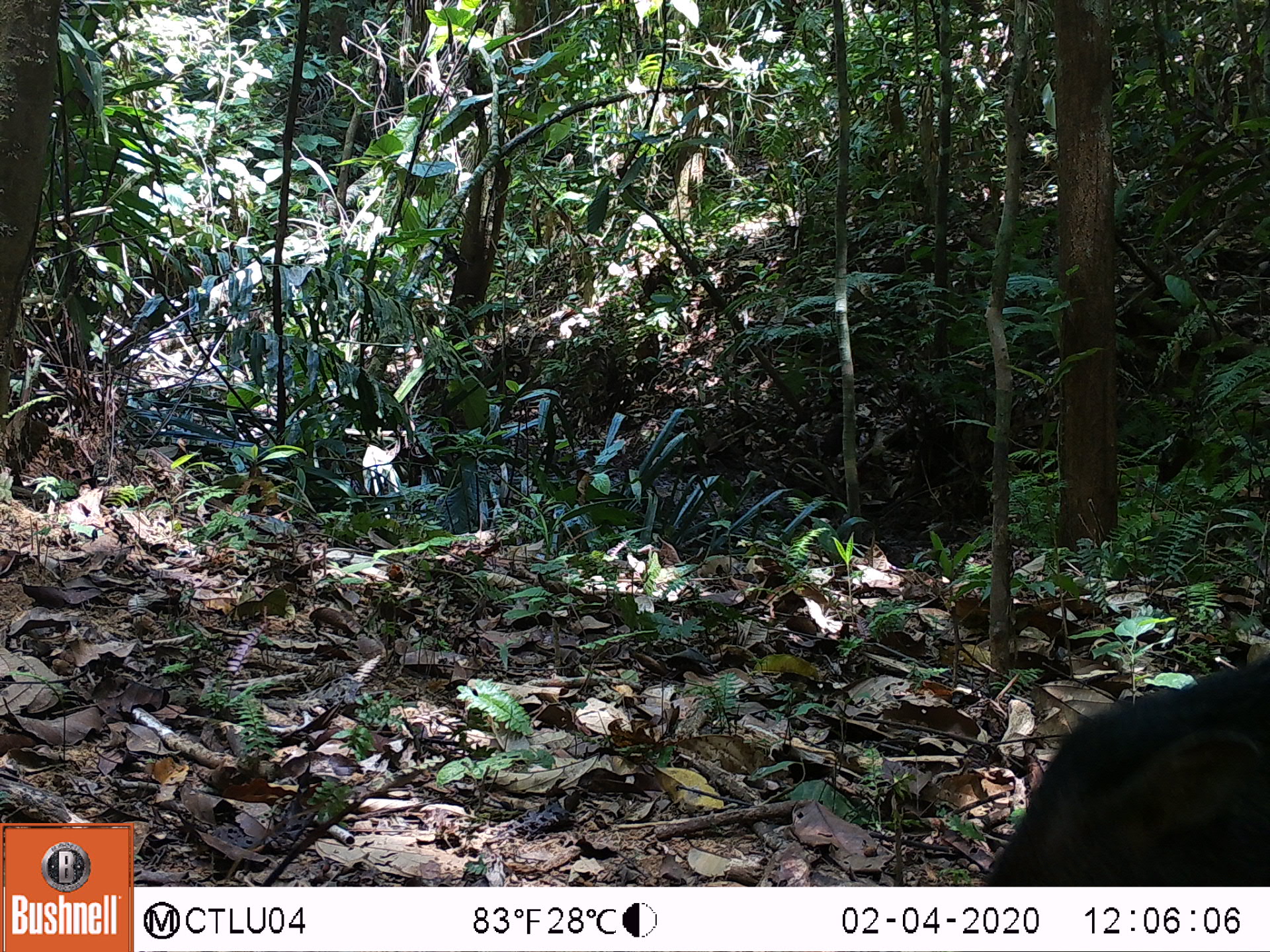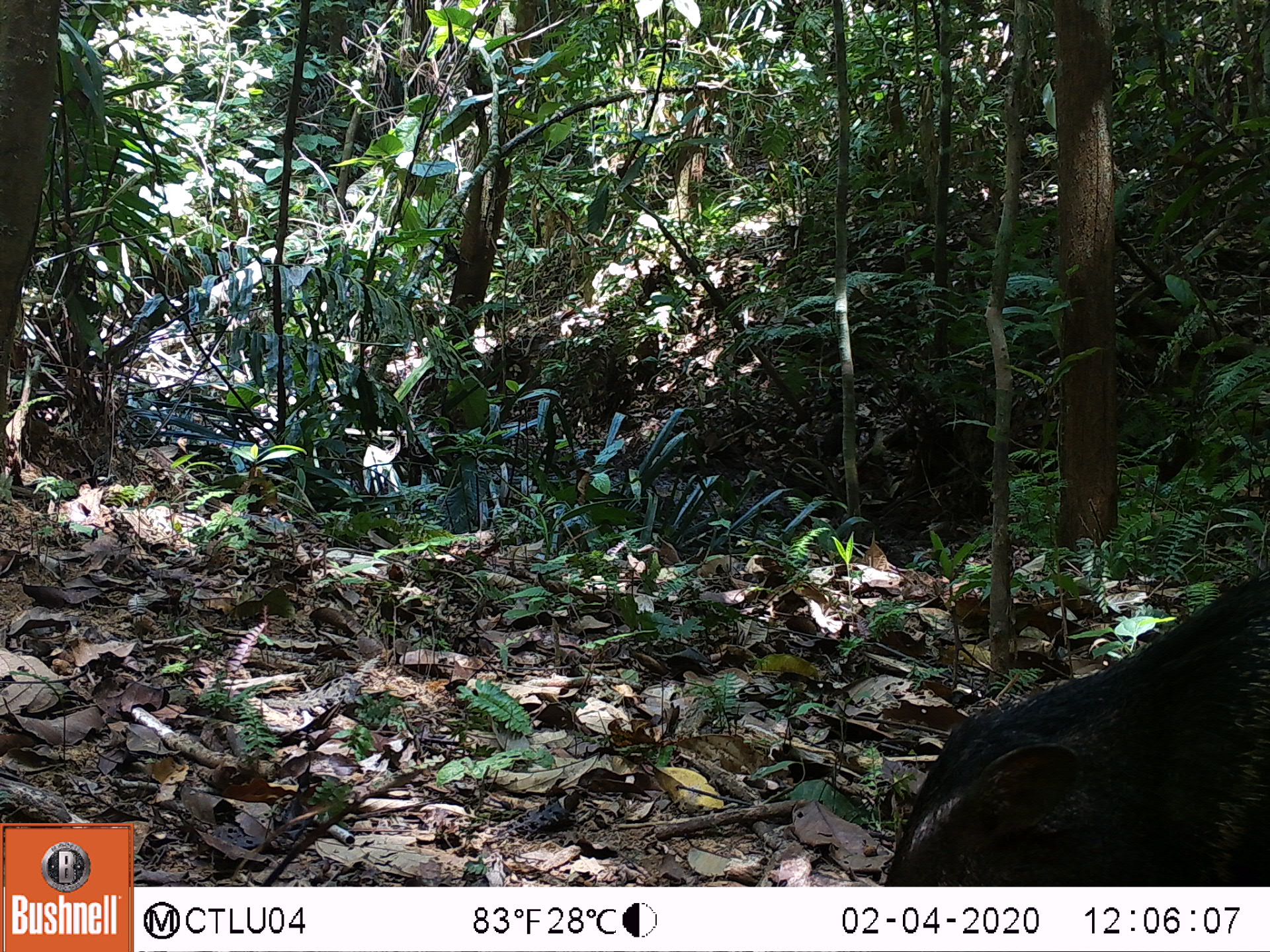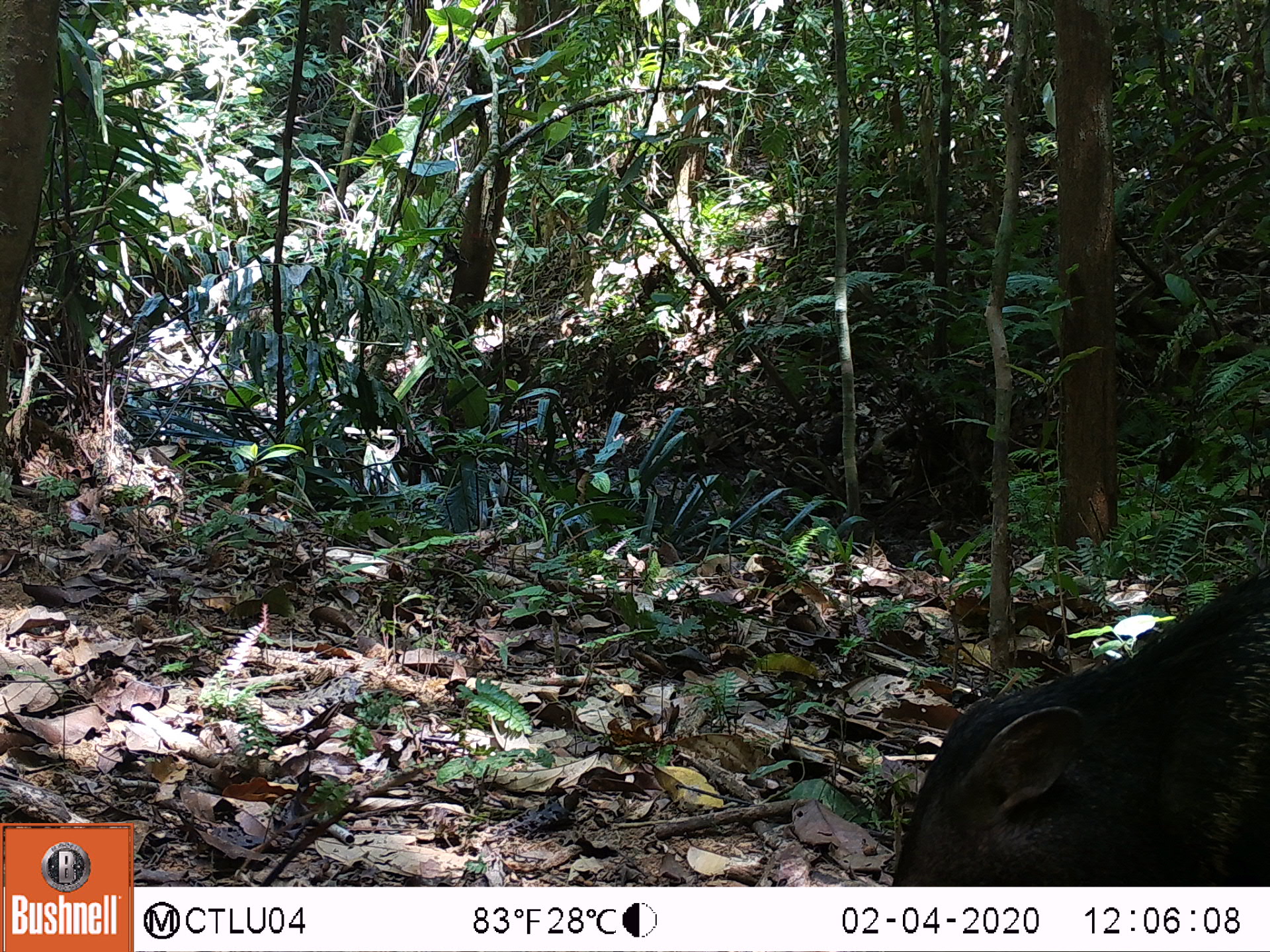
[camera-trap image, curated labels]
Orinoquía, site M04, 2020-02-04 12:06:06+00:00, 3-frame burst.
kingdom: Animalia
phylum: Chordata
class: Mammalia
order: Artiodactyla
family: Tayassuidae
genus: Pecari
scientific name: Pecari tajacu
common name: collared peccary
Collared peccary (Pecari tajacu).